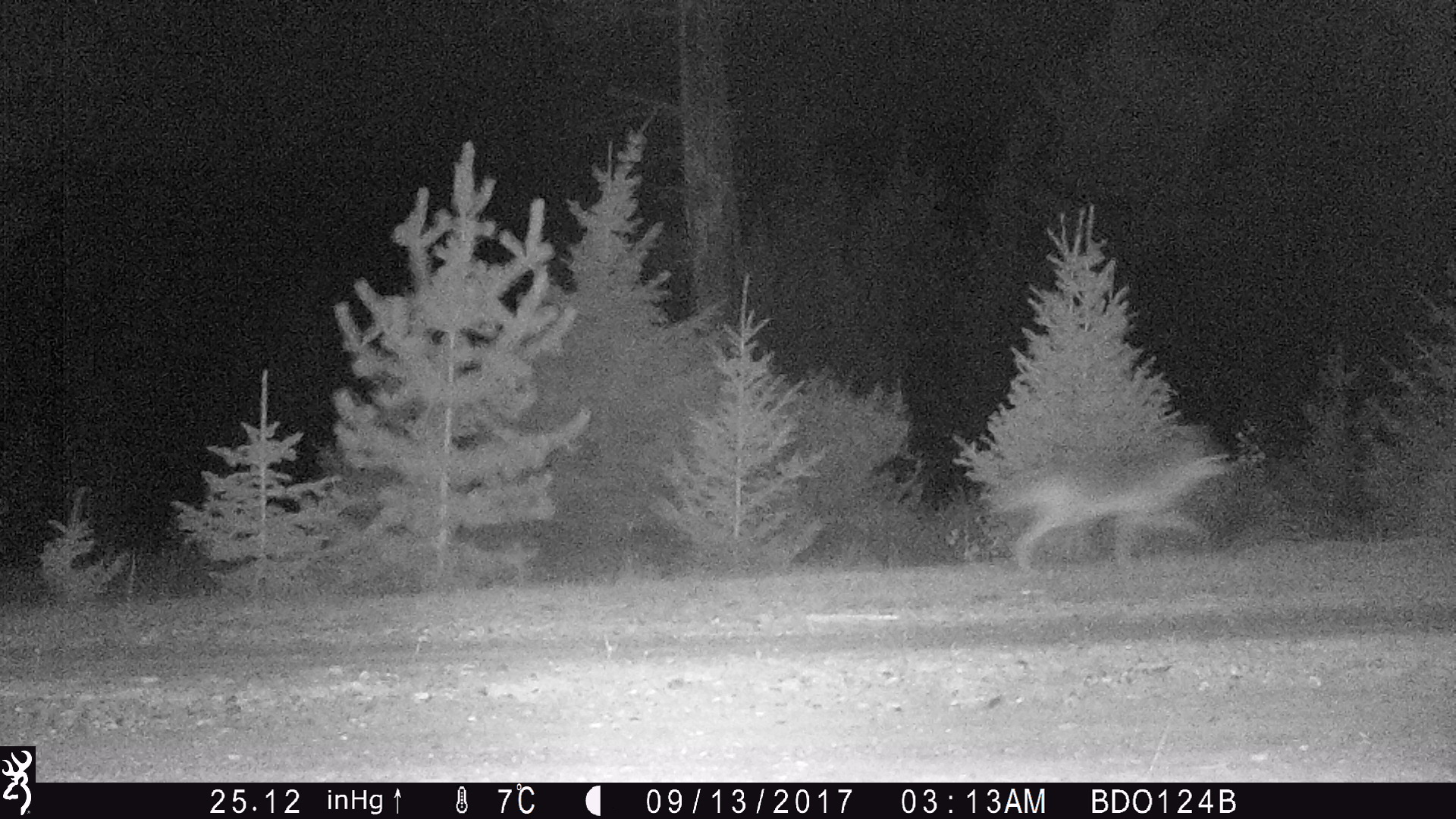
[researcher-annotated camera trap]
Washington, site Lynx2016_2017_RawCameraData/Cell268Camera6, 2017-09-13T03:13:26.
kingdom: Animalia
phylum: Chordata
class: Mammalia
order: Carnivora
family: Canidae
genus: Canis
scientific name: Canis latrans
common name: coyote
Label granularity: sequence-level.